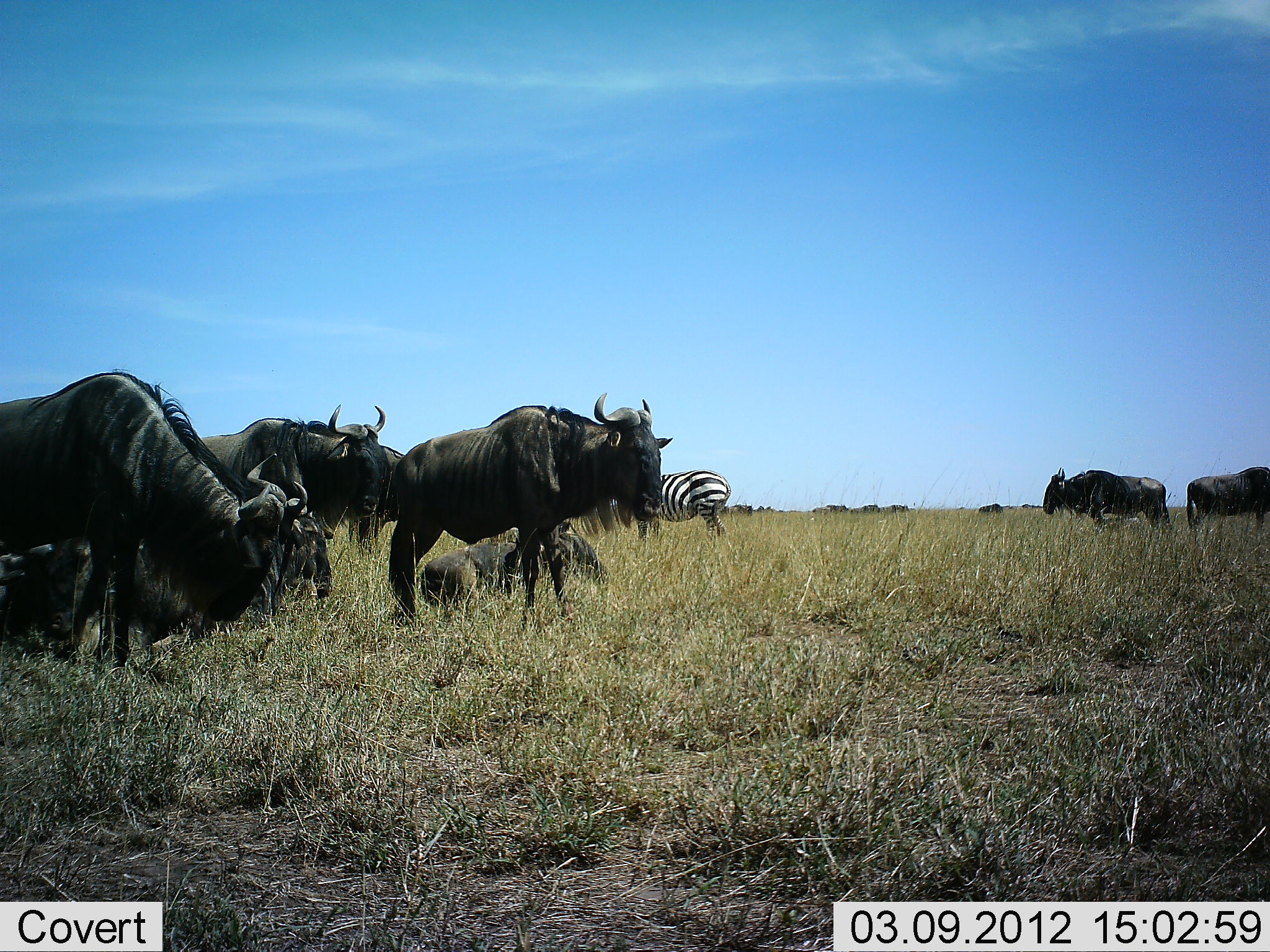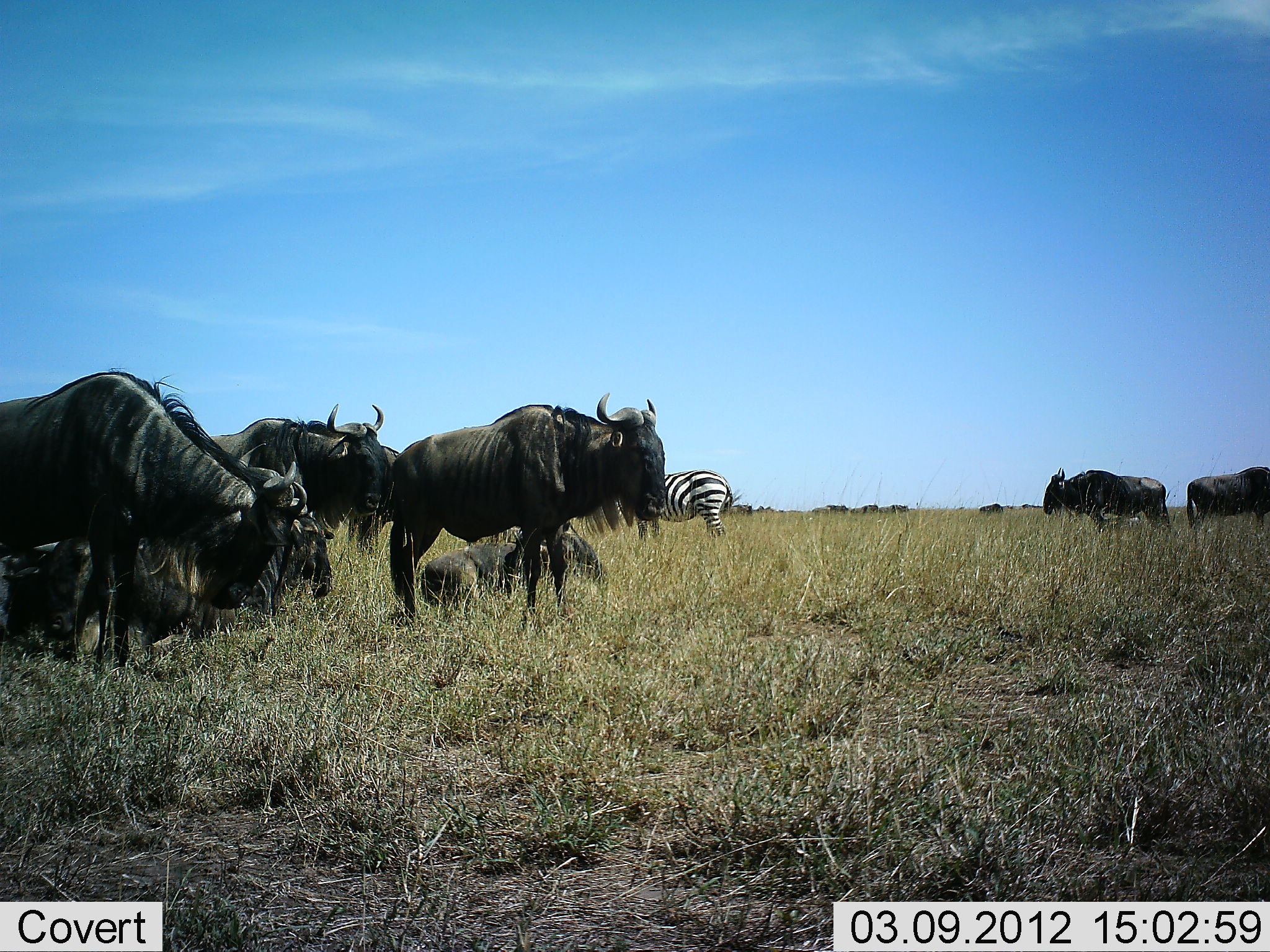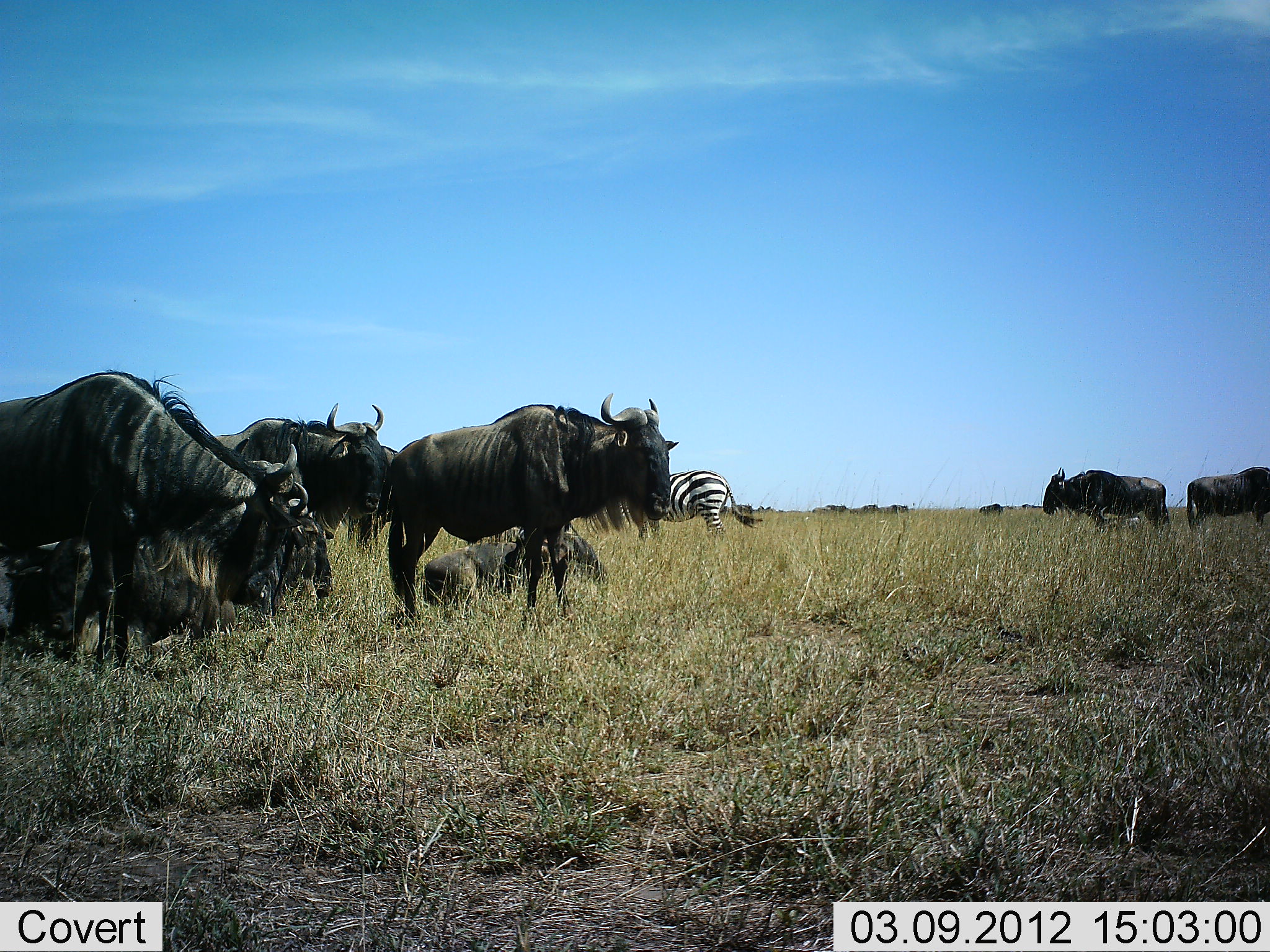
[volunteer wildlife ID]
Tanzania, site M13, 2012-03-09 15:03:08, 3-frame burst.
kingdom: Animalia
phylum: Chordata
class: Mammalia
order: Artiodactyla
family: Bovidae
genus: Connochaetes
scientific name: Connochaetes taurinus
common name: blue wildebeest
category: wildebeest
Wildebeest (blue wildebeest) (Connochaetes taurinus), count 9. Behavior (volunteer vote fractions): standing 89%, resting 89%, moving 0%, interacting 0%. Young present (vote fraction): 5%. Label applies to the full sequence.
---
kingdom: Animalia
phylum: Chordata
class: Mammalia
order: Perissodactyla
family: Equidae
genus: Equus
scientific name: Equus quagga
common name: plains zebra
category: zebra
Zebra (plains zebra) (Equus quagga), count 1. Behavior (volunteer vote fractions): standing 94%, resting 6%, moving 0%, interacting 0%. Young present (vote fraction): 0%. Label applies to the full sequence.